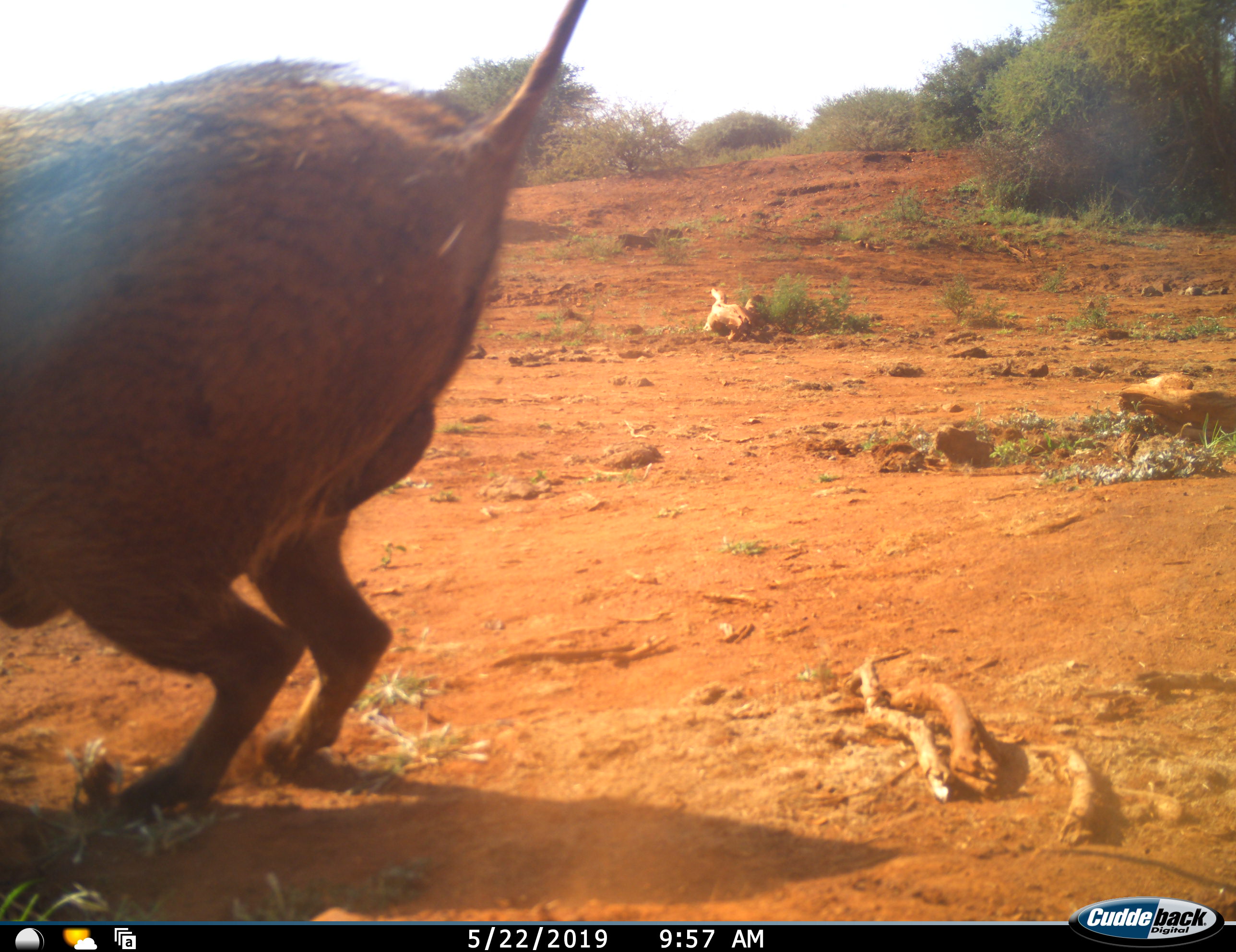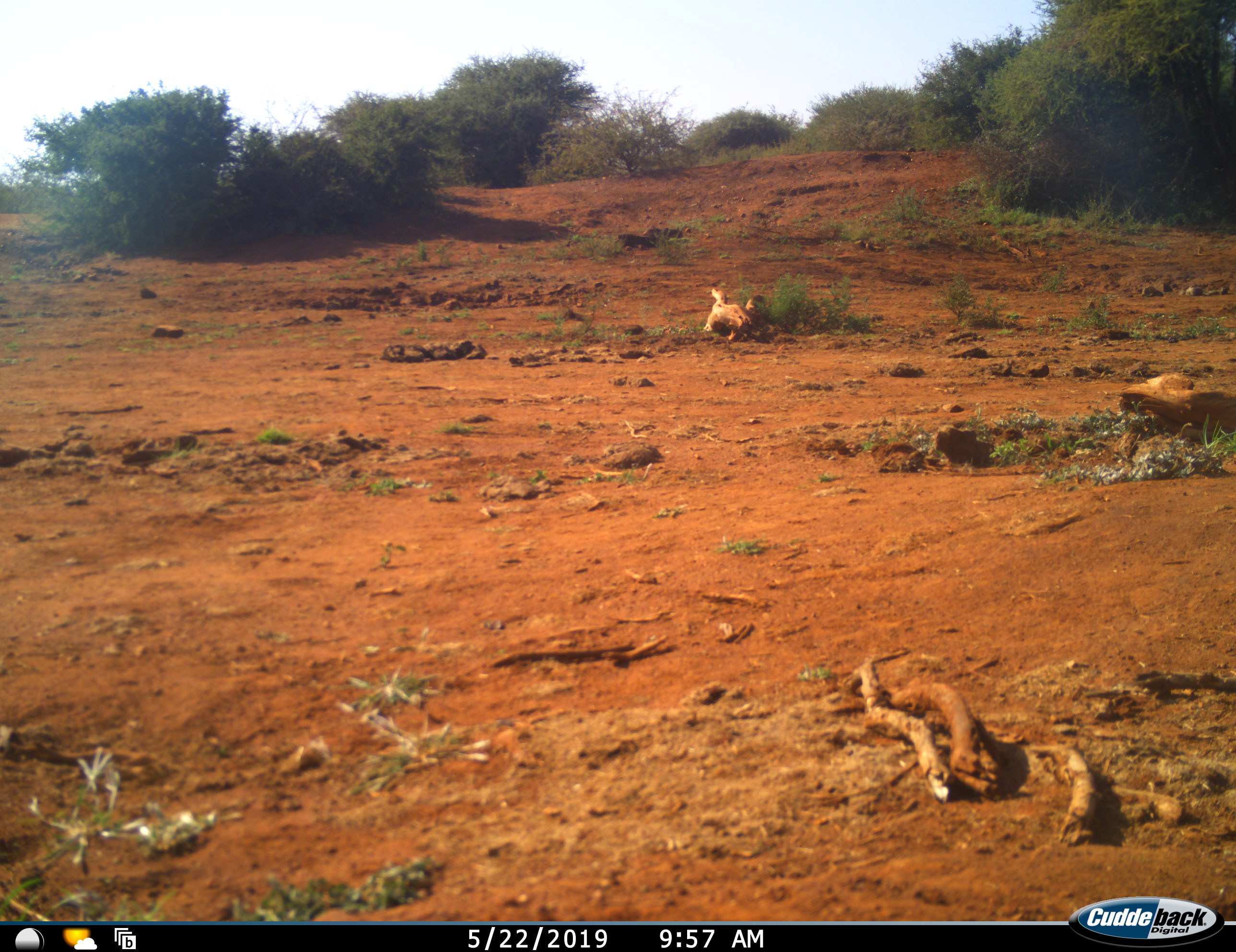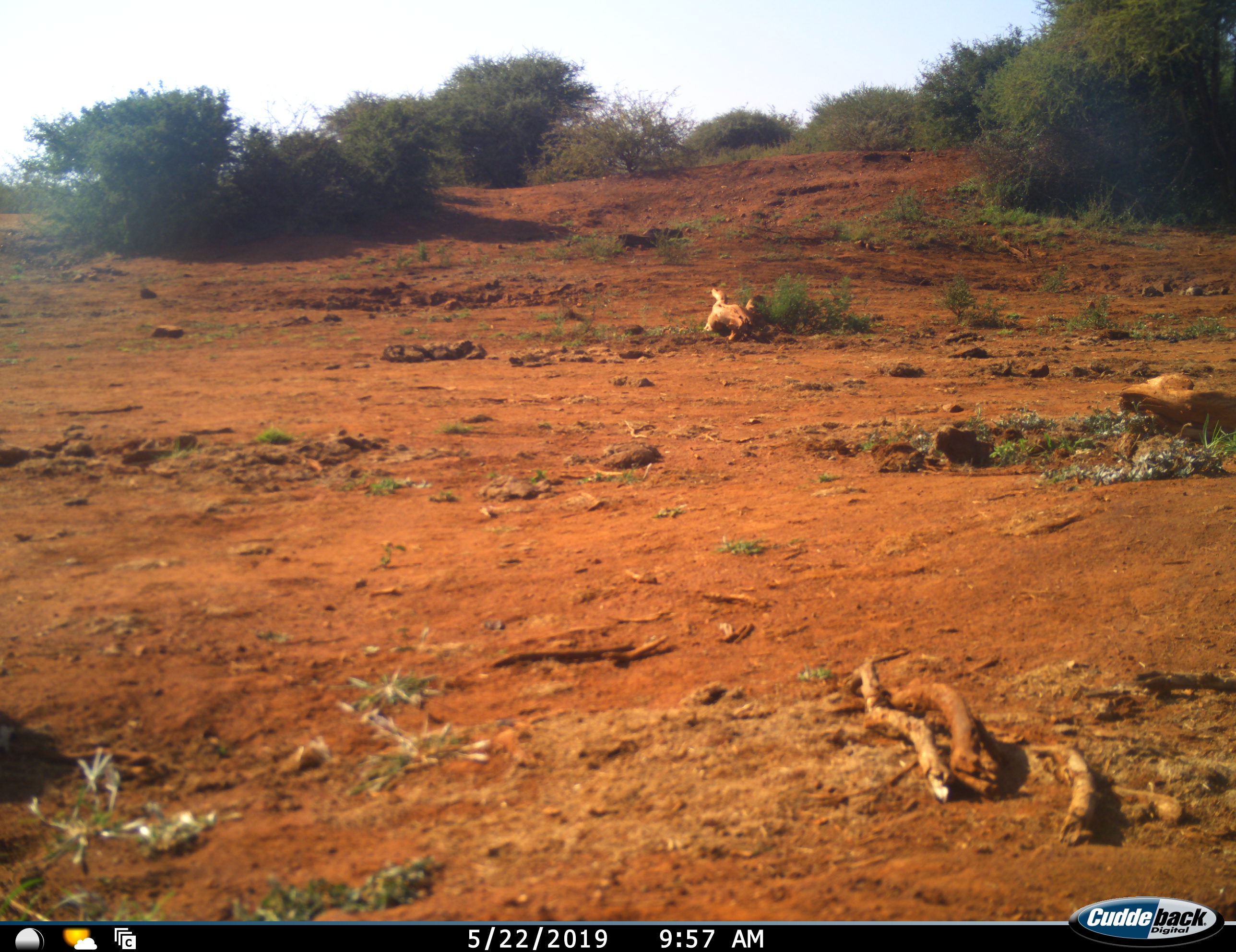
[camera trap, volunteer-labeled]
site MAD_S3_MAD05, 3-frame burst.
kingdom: Animalia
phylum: Chordata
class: Mammalia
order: Artiodactyla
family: Suidae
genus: Phacochoerus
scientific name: Phacochoerus africanus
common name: warthog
Warthog (Phacochoerus africanus), count 1. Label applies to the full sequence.